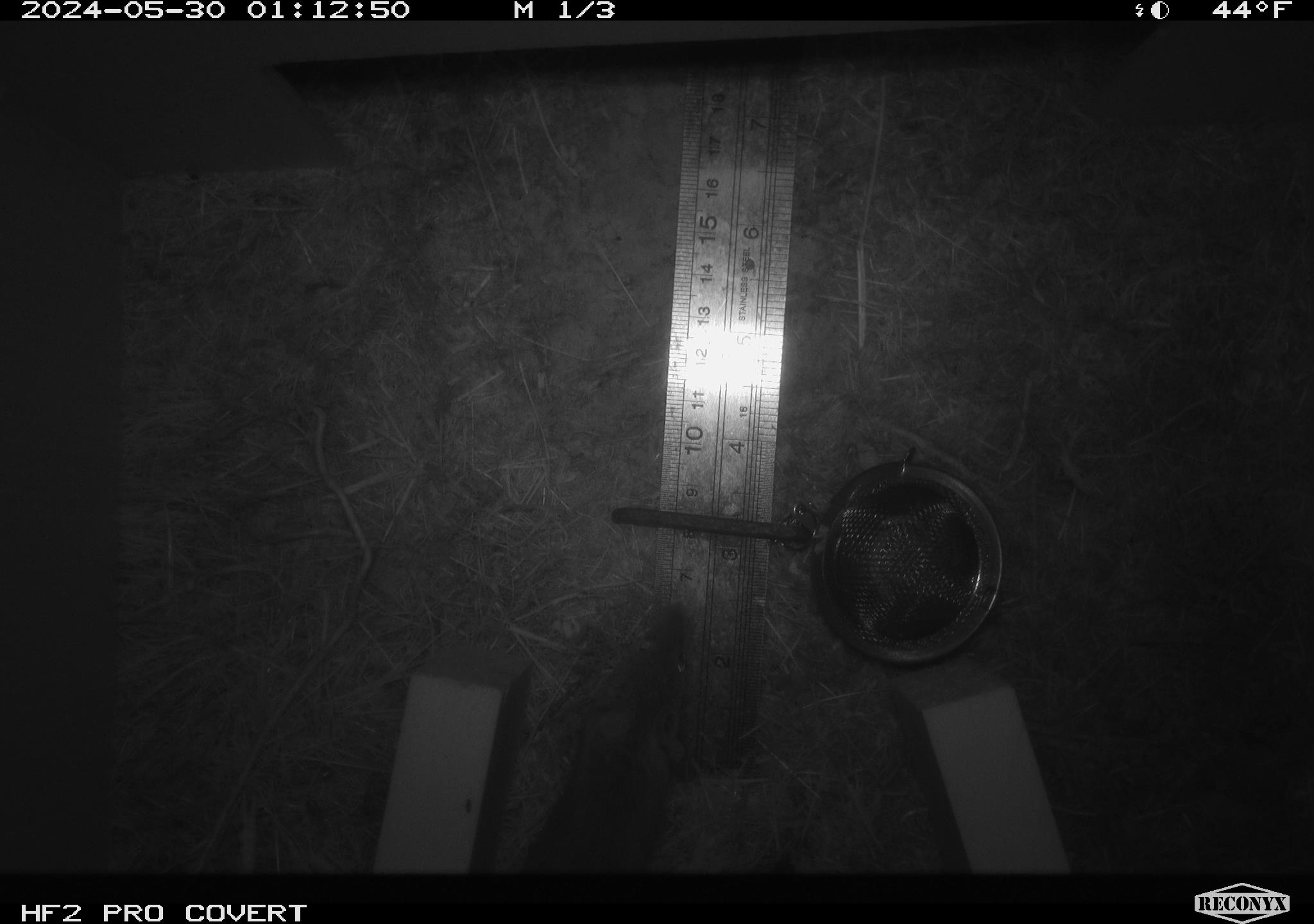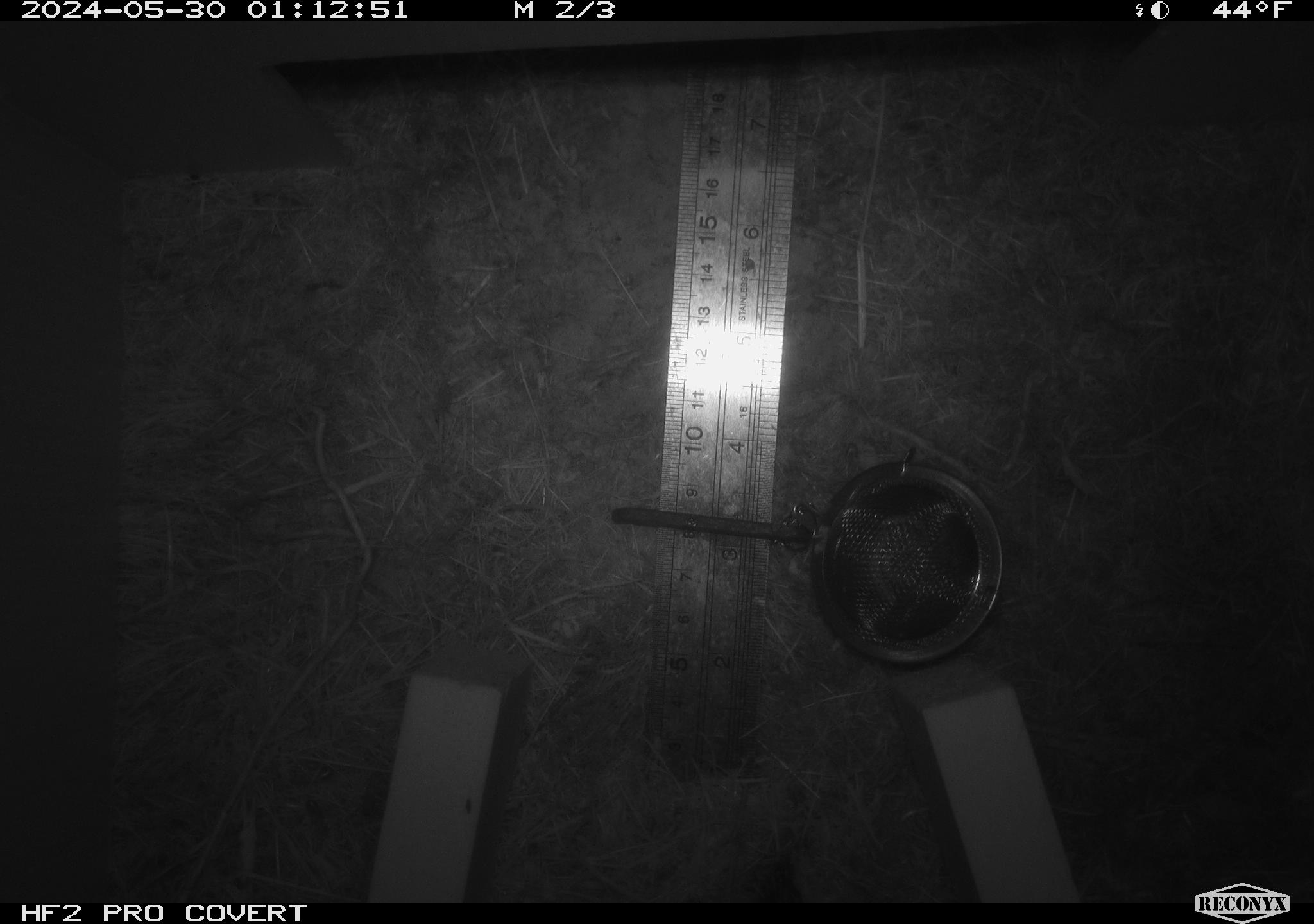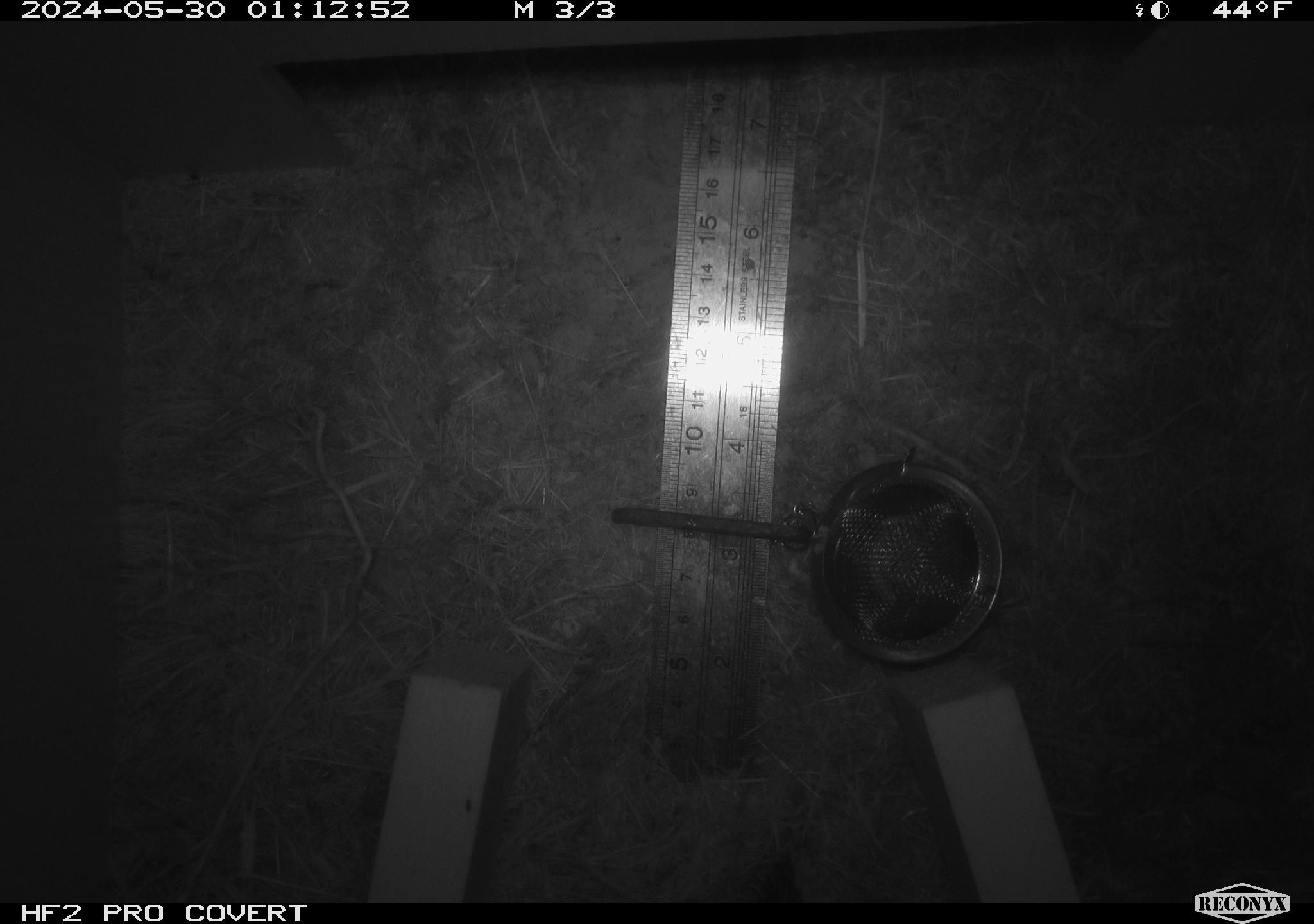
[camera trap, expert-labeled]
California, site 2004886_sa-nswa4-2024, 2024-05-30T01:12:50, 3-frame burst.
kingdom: Animalia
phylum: Chordata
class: Mammalia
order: Rodentia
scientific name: Rodentia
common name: rodent